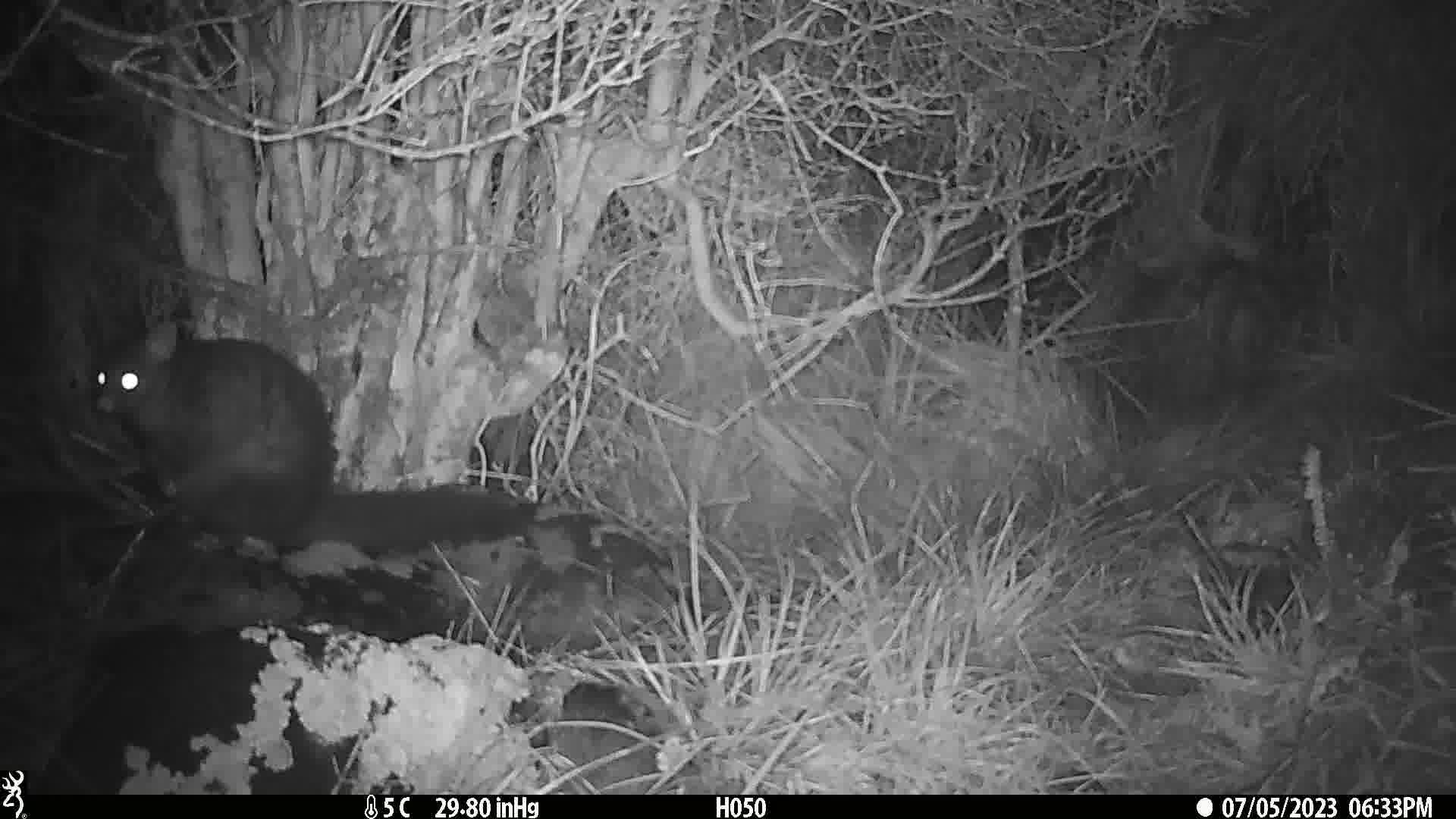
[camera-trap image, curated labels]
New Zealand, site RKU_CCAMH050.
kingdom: Animalia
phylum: Chordata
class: Mammalia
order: Diprotodontia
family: Phalangeridae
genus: Trichosurus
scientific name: Trichosurus vulpecula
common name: common brushtail possum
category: possum